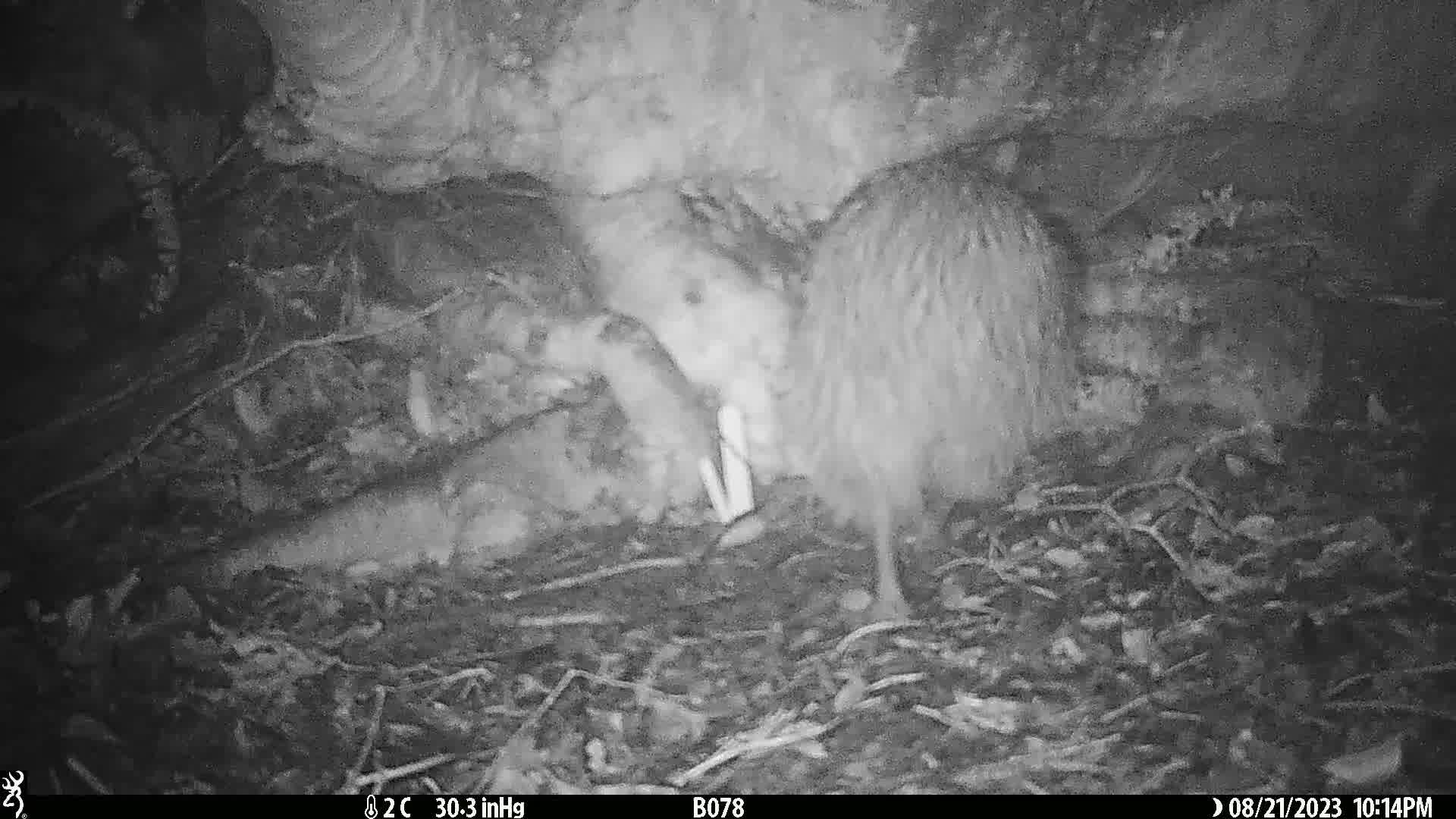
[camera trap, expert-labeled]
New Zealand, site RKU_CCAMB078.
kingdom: Animalia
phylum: Chordata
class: Aves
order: Apterygiformes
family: Apterygidae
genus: Apteryx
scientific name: Apteryx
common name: kiwi